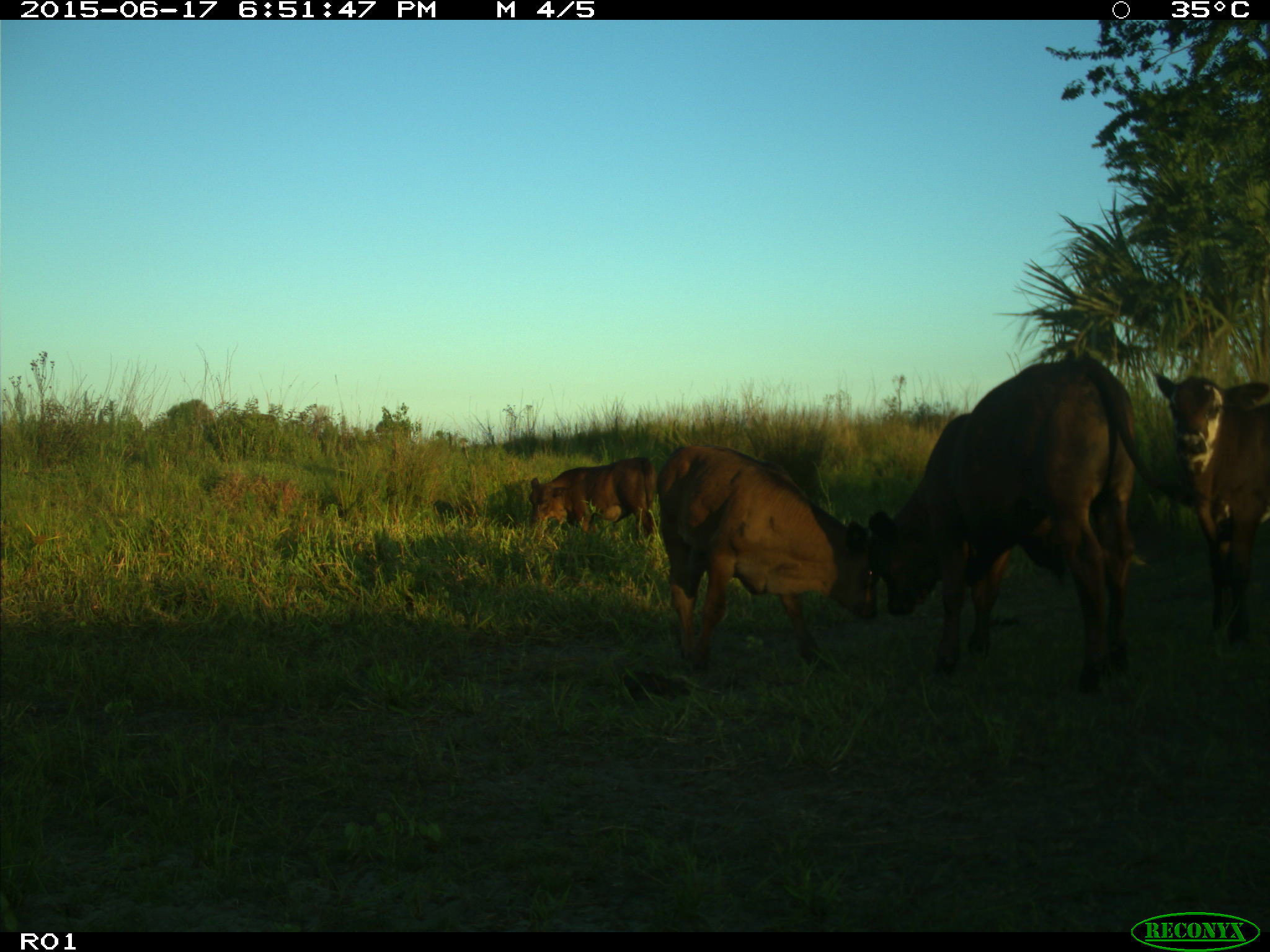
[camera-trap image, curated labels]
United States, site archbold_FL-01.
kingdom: Animalia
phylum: Chordata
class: Mammalia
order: Artiodactyla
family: Bovidae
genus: Bos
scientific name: Bos taurus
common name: domestic cow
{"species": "Bos taurus (domestic cow)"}